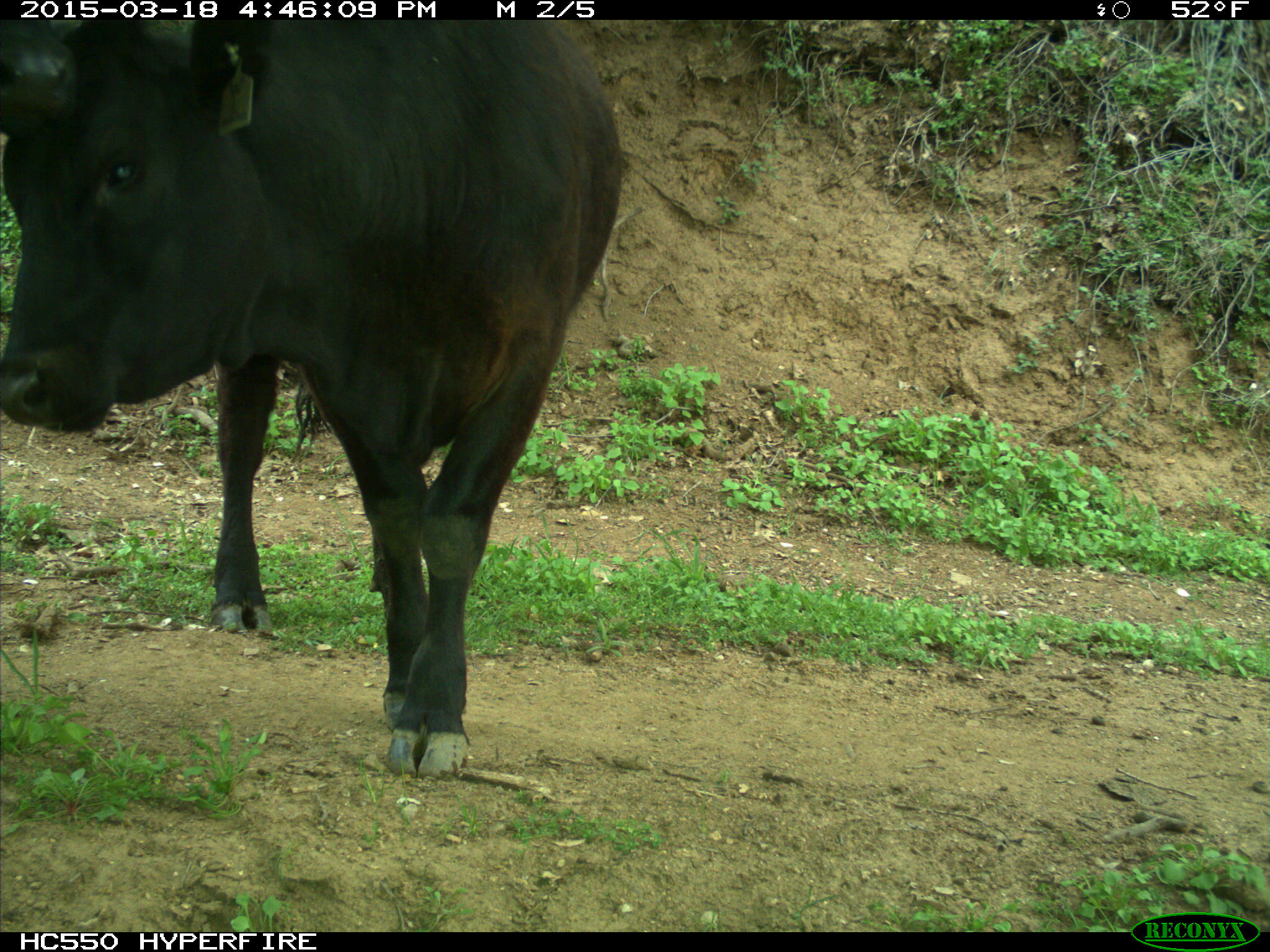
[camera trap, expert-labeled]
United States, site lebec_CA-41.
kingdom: Animalia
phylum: Chordata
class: Mammalia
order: Artiodactyla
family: Bovidae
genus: Bos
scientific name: Bos taurus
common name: domestic cow